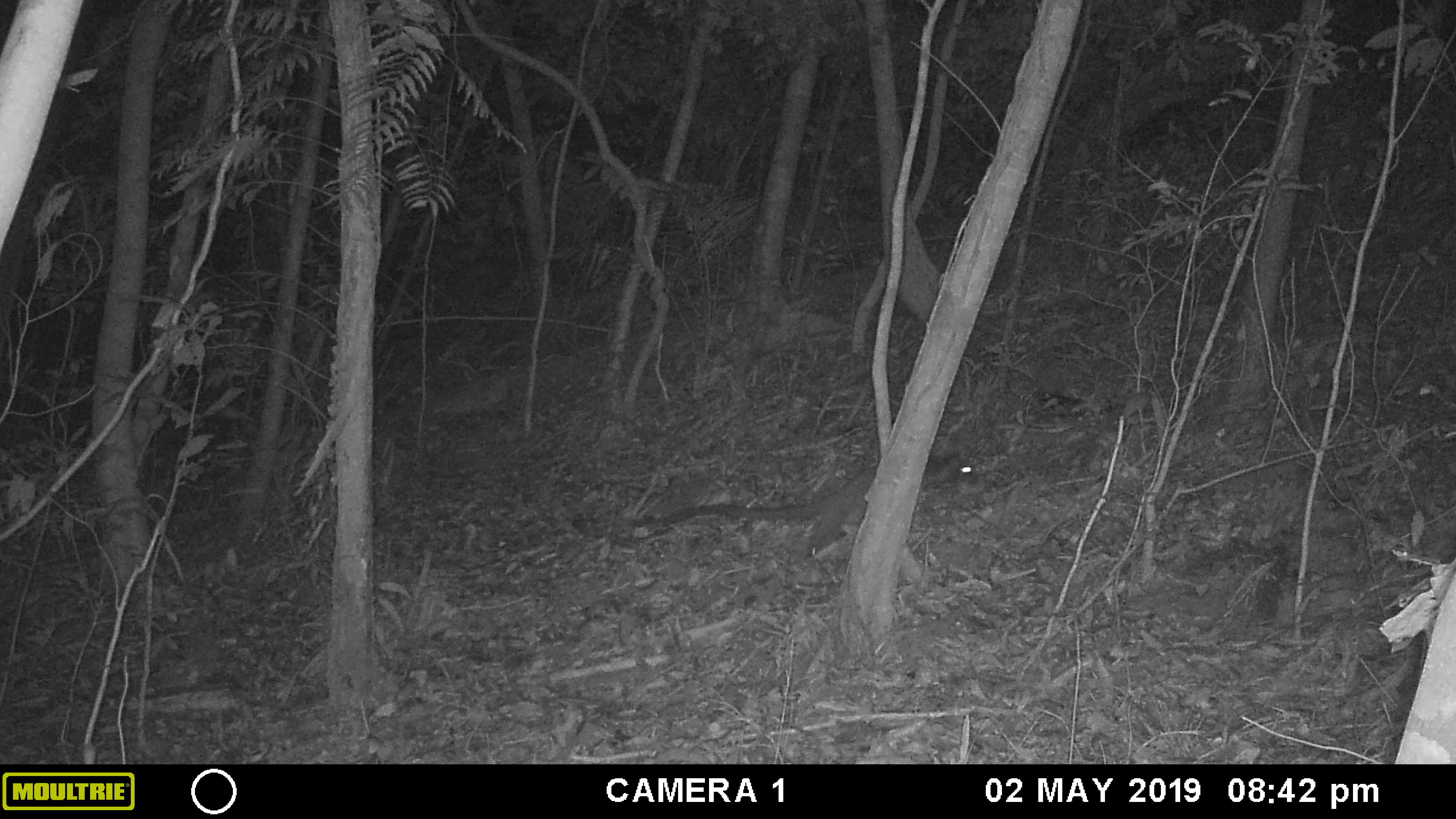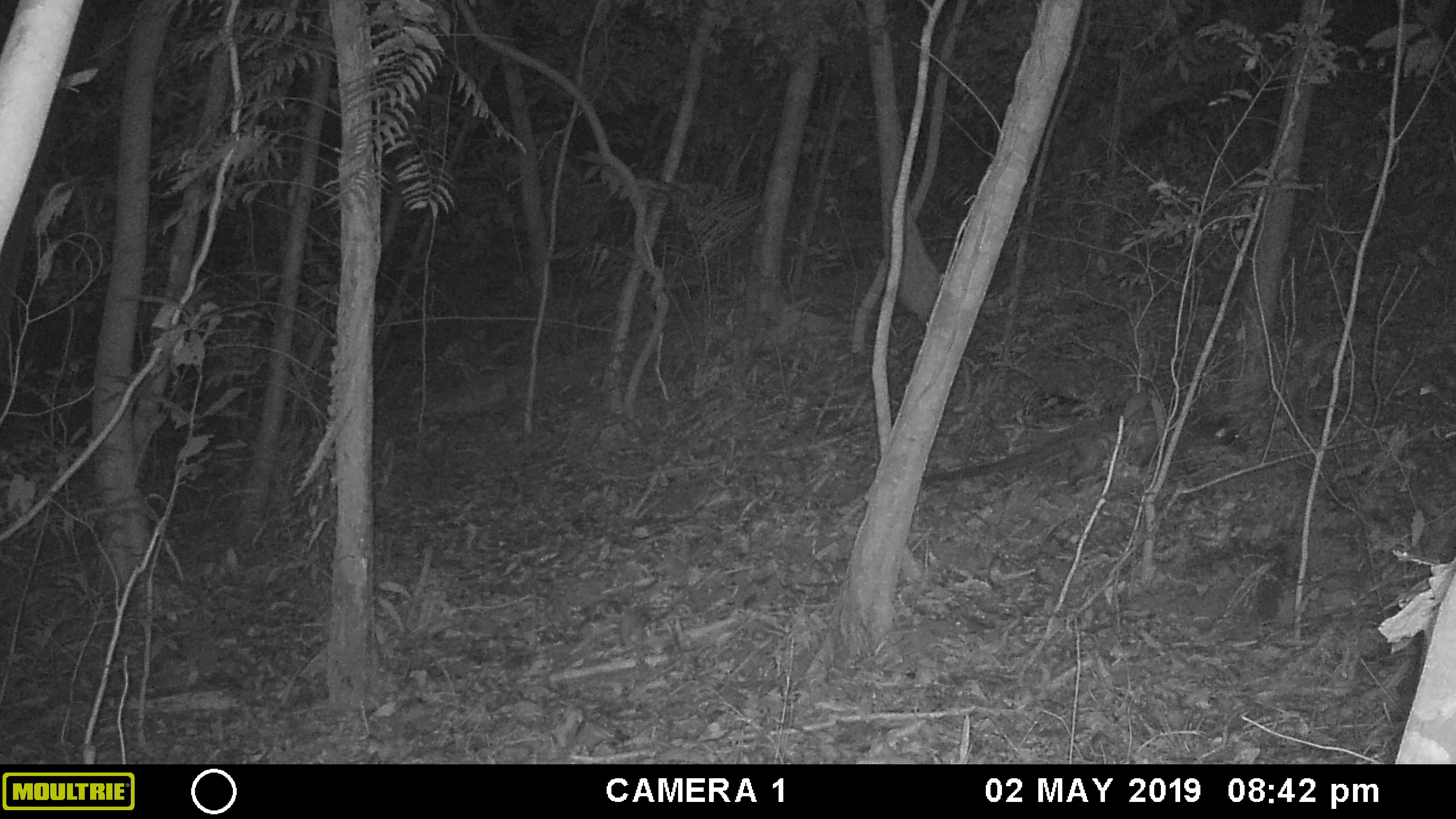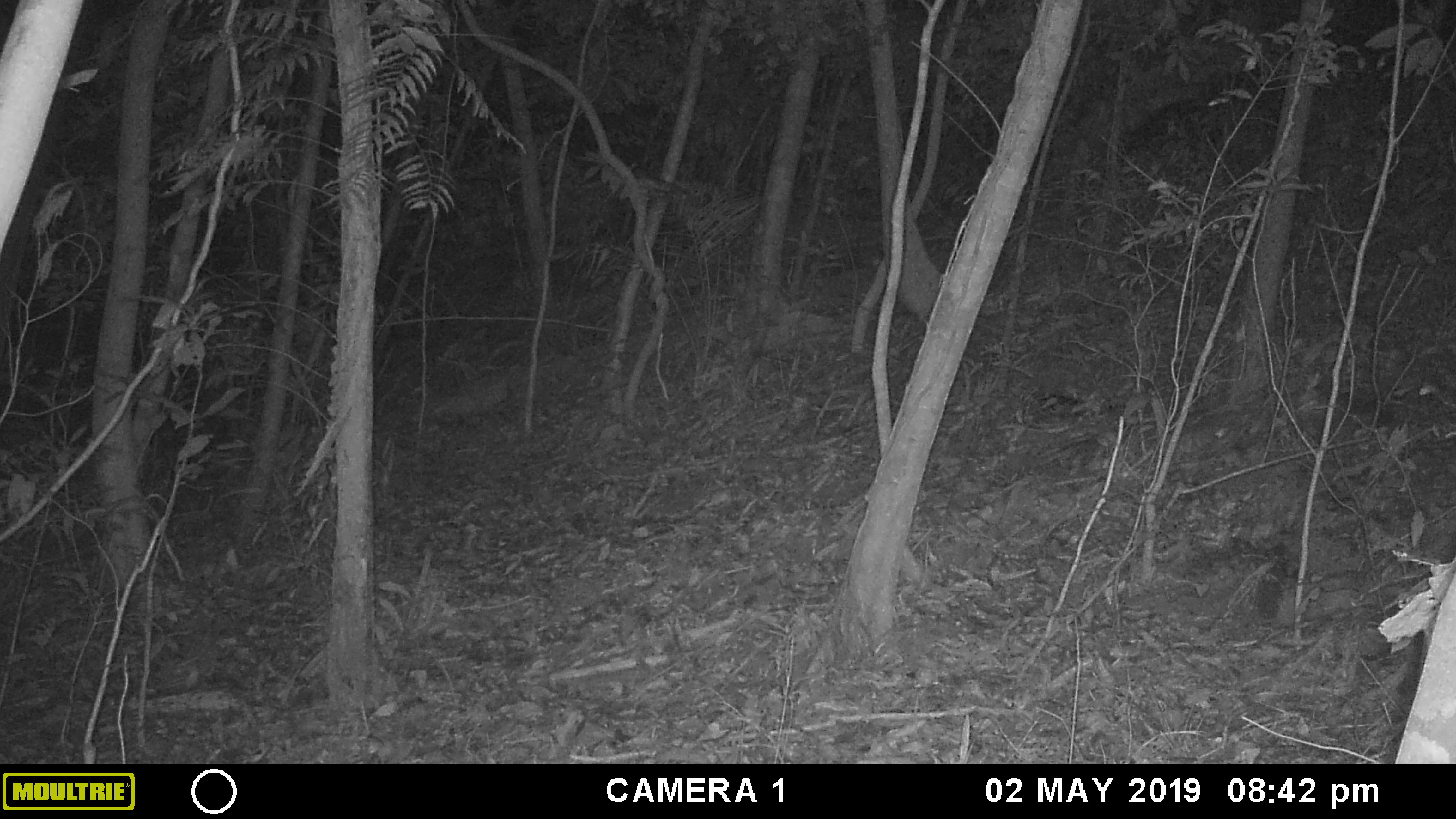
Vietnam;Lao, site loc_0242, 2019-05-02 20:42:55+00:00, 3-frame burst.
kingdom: Animalia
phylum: Chordata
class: Mammalia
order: Carnivora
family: Viverridae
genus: Paguma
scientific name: Paguma larvata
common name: masked palm civet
Masked palm civet (Paguma larvata). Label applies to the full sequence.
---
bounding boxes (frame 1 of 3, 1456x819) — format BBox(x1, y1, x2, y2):
masked palm civet: BBox(658, 451, 983, 558)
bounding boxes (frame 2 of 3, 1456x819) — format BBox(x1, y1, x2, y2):
masked palm civet: BBox(919, 399, 1253, 488)